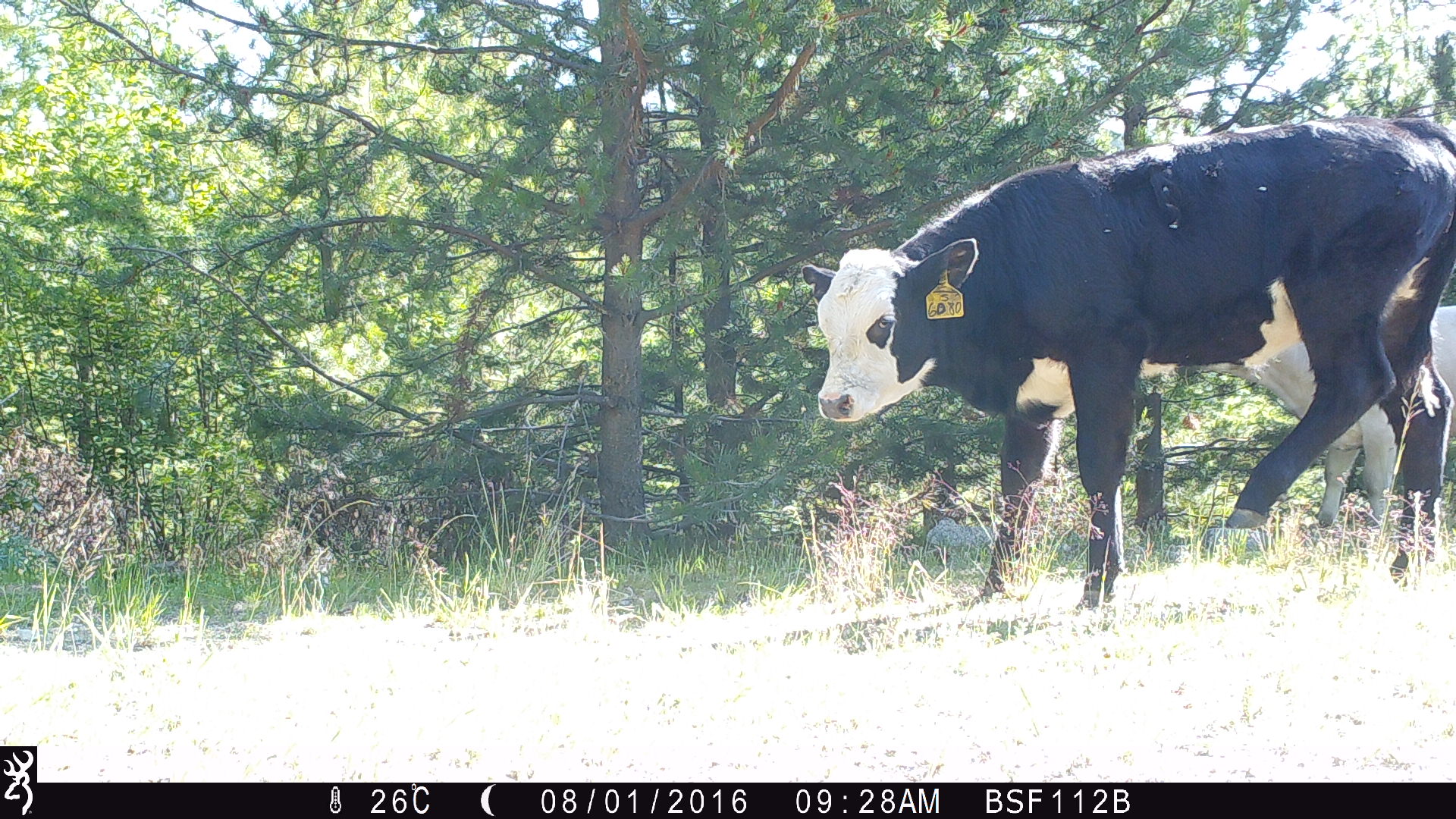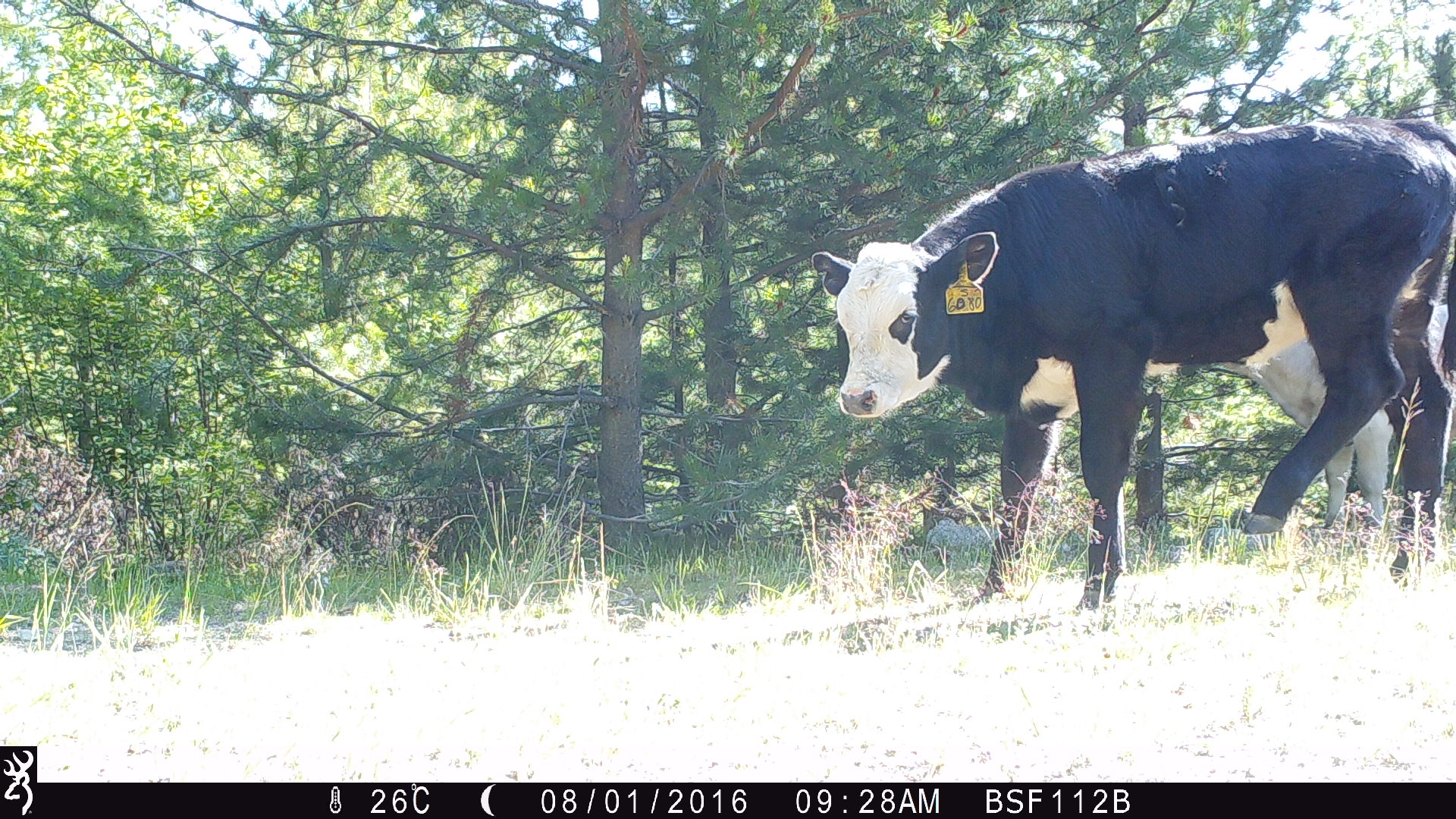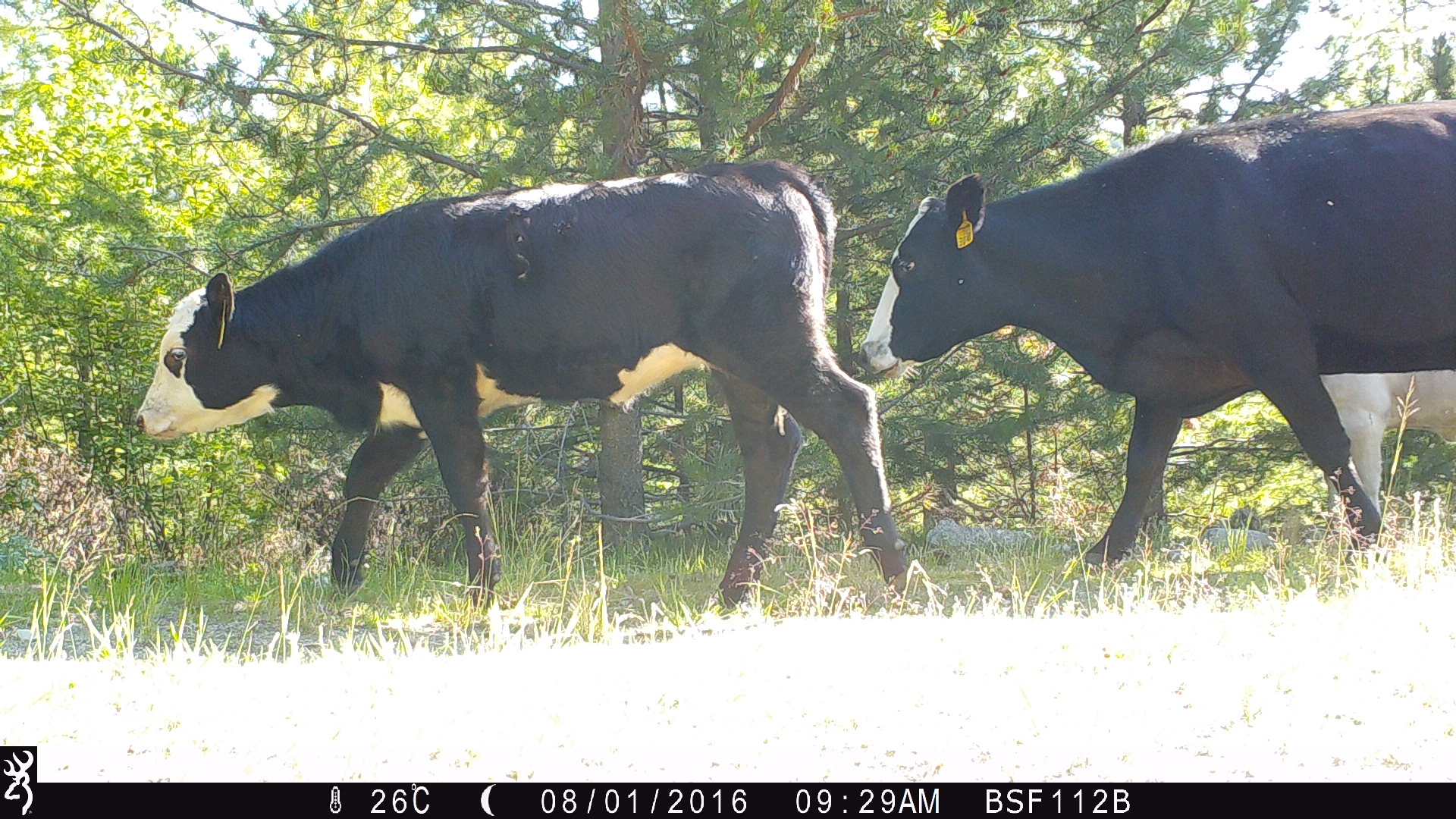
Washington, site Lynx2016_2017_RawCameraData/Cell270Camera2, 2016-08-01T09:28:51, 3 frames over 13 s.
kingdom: Animalia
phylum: Chordata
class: Mammalia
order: Artiodactyla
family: Bovidae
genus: Bos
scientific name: Bos taurus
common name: domestic cattle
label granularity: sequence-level